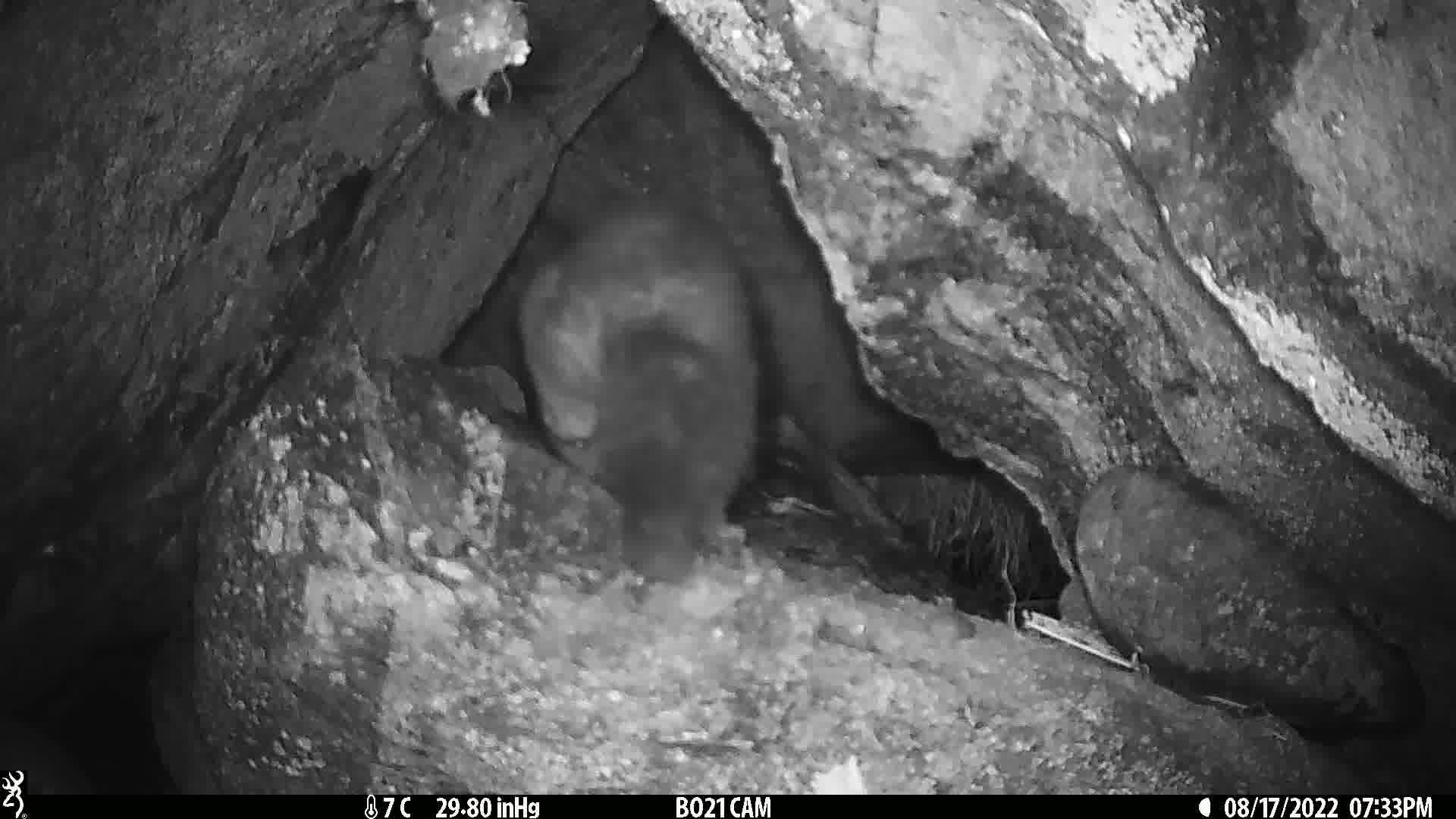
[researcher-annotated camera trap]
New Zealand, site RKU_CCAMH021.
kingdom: Animalia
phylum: Chordata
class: Mammalia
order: Diprotodontia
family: Phalangeridae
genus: Trichosurus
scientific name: Trichosurus vulpecula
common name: common brushtail possum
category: possum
Possum (common brushtail possum) (Trichosurus vulpecula).